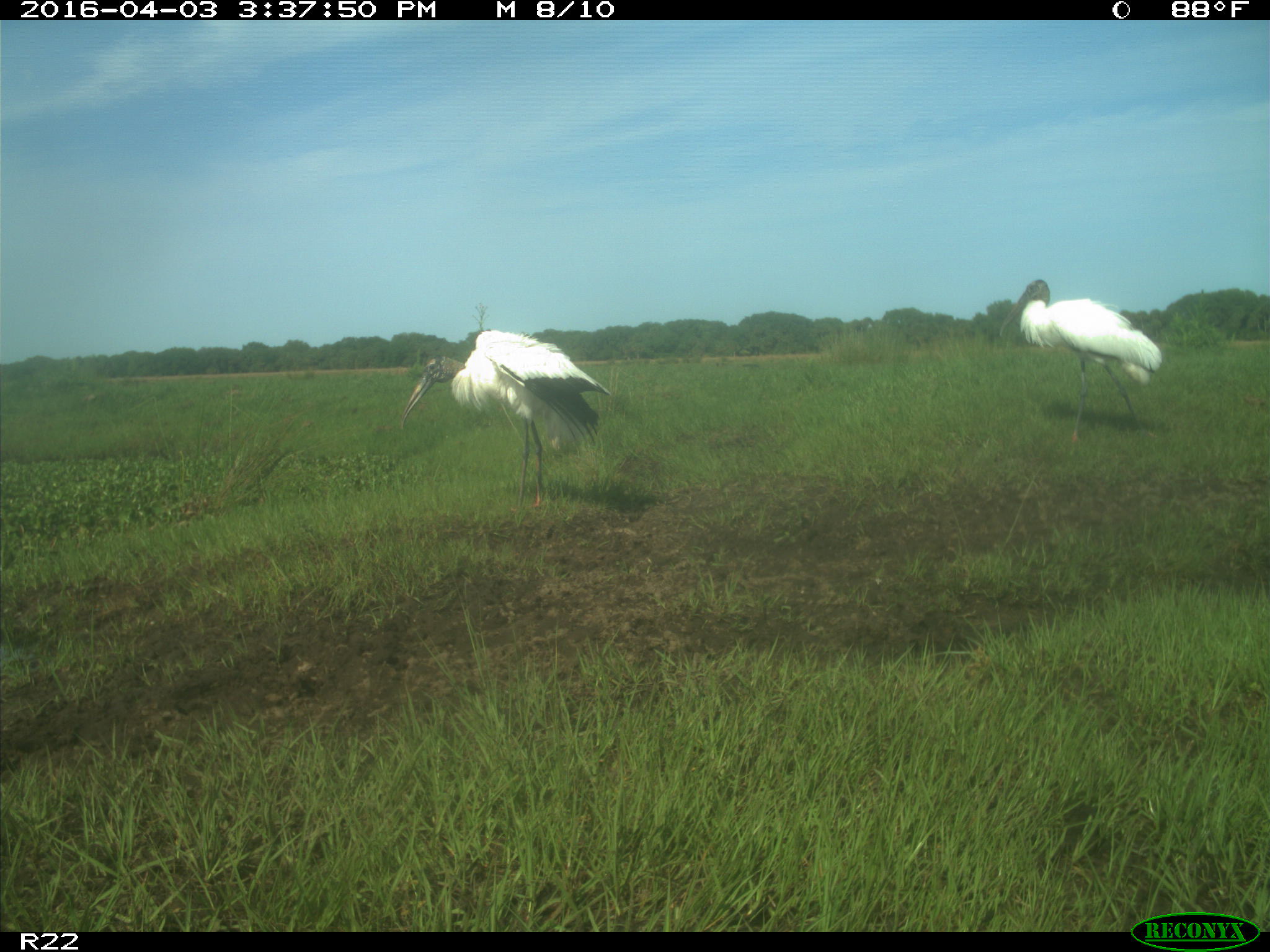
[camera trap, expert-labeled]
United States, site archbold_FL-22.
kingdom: Animalia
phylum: Chordata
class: Aves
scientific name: Aves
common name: birds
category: unidentified bird